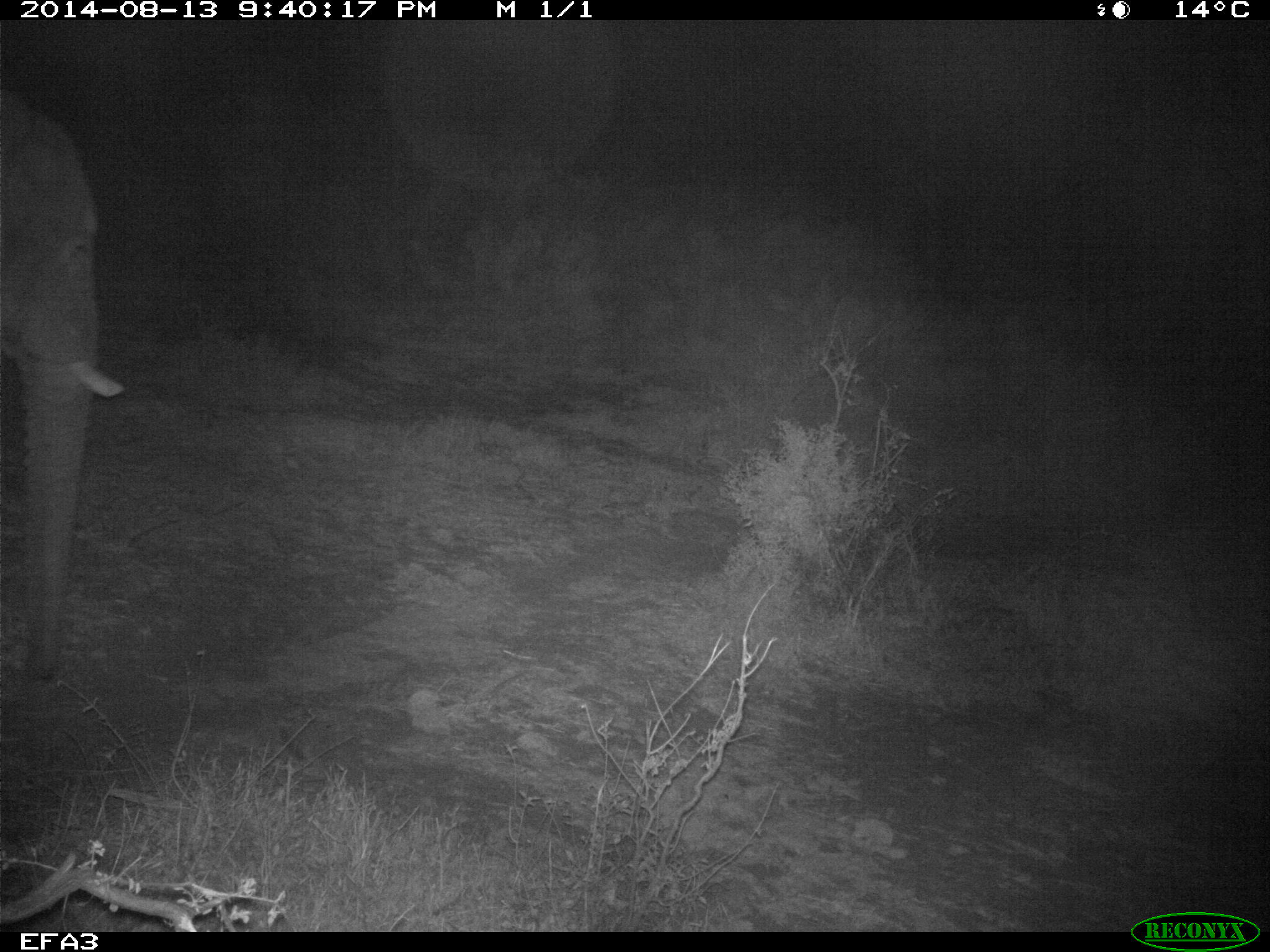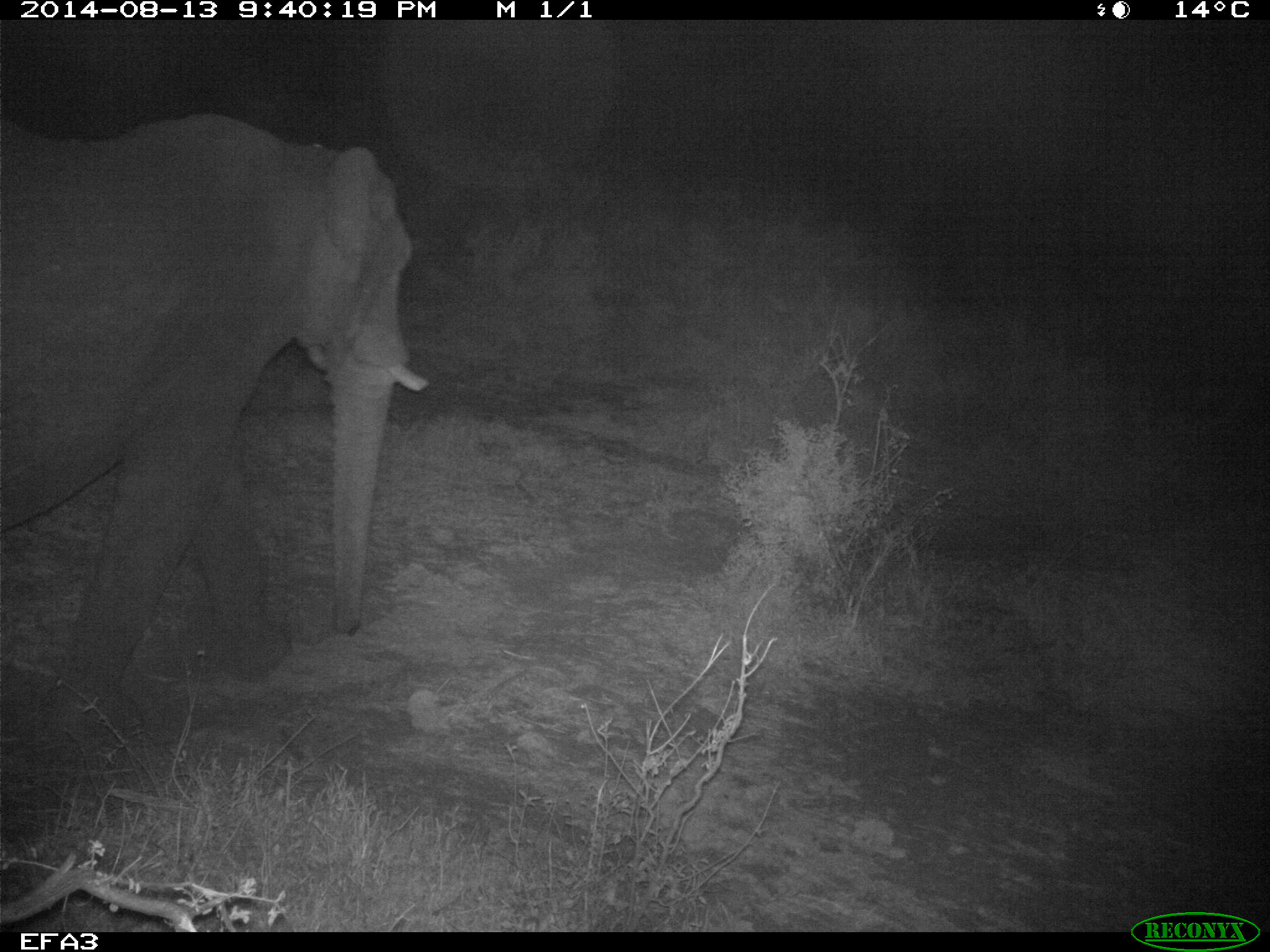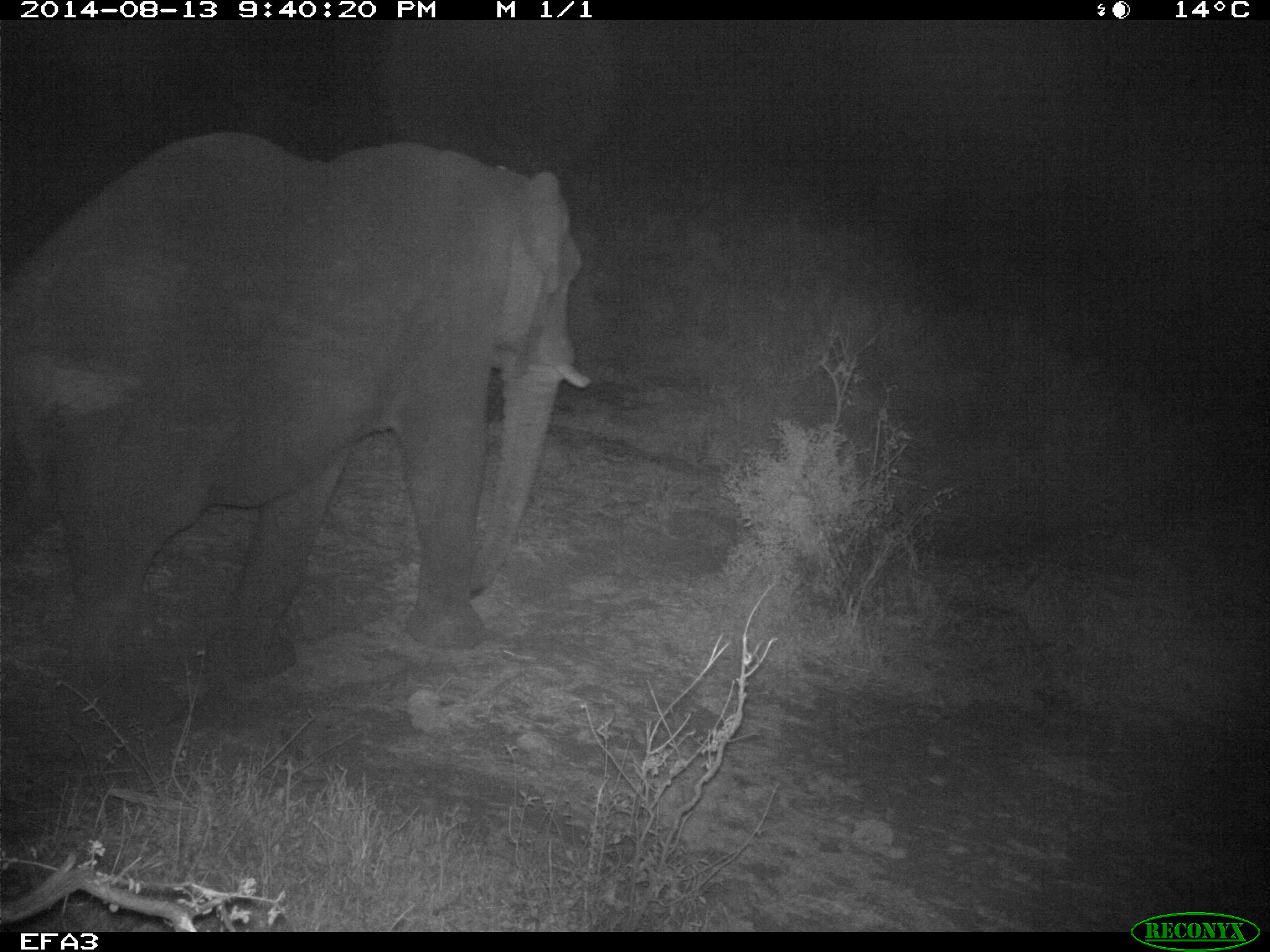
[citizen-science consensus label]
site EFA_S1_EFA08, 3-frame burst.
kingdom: Animalia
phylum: Chordata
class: Mammalia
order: Proboscidea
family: Elephantidae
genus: Loxodonta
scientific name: Loxodonta africana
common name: african bush elephant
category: elephant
Elephant (african bush elephant) (Loxodonta africana), count 1. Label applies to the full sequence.